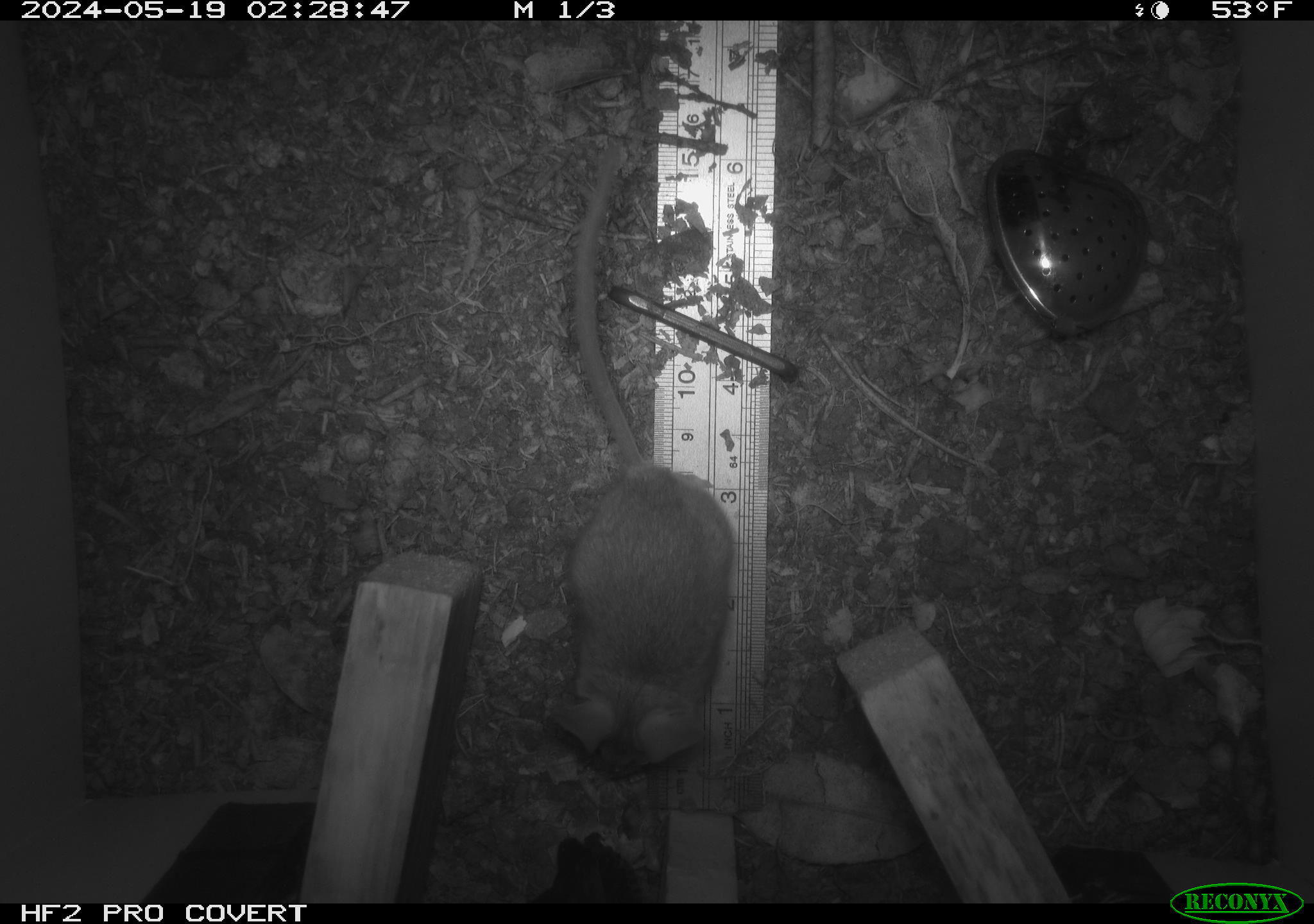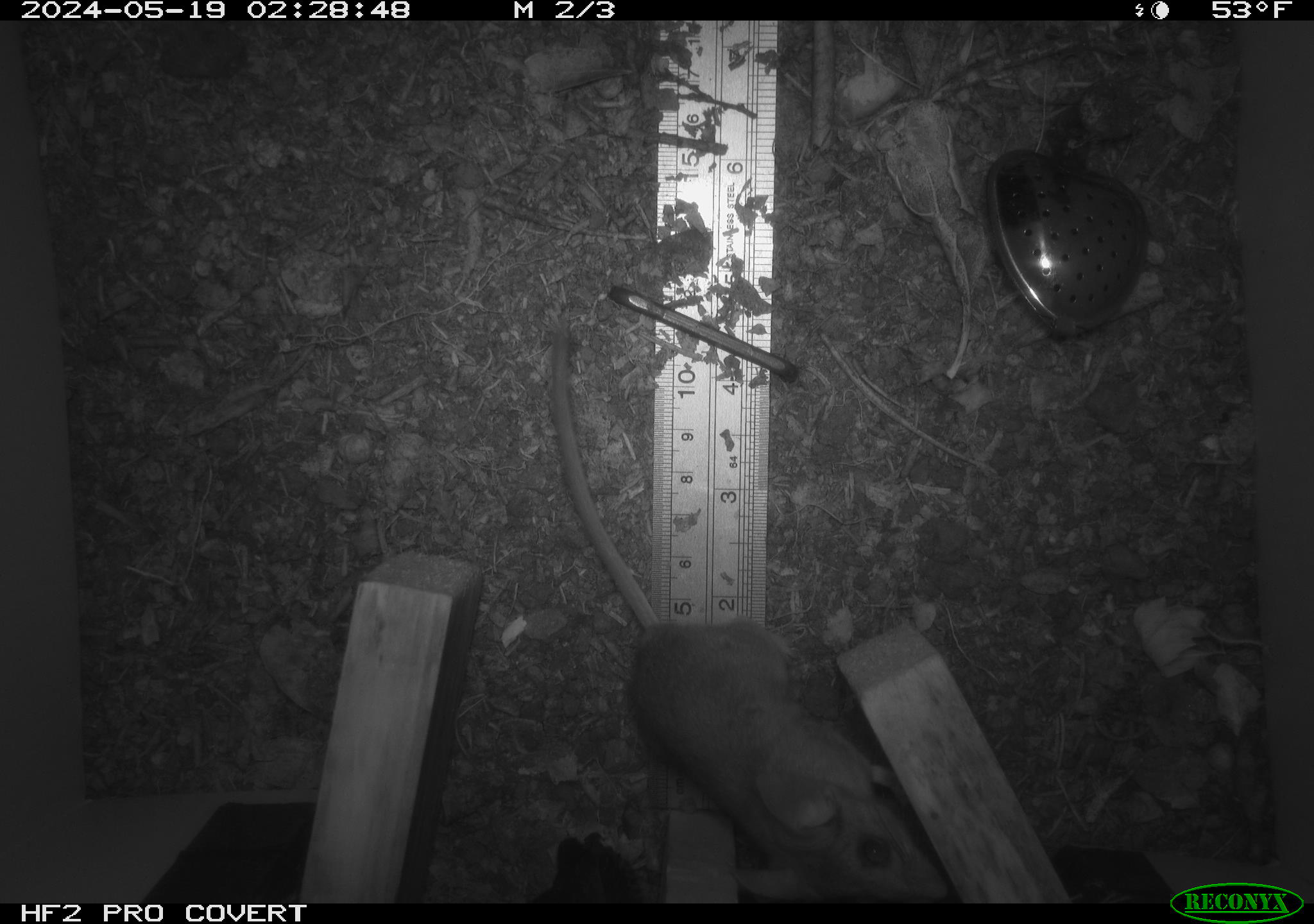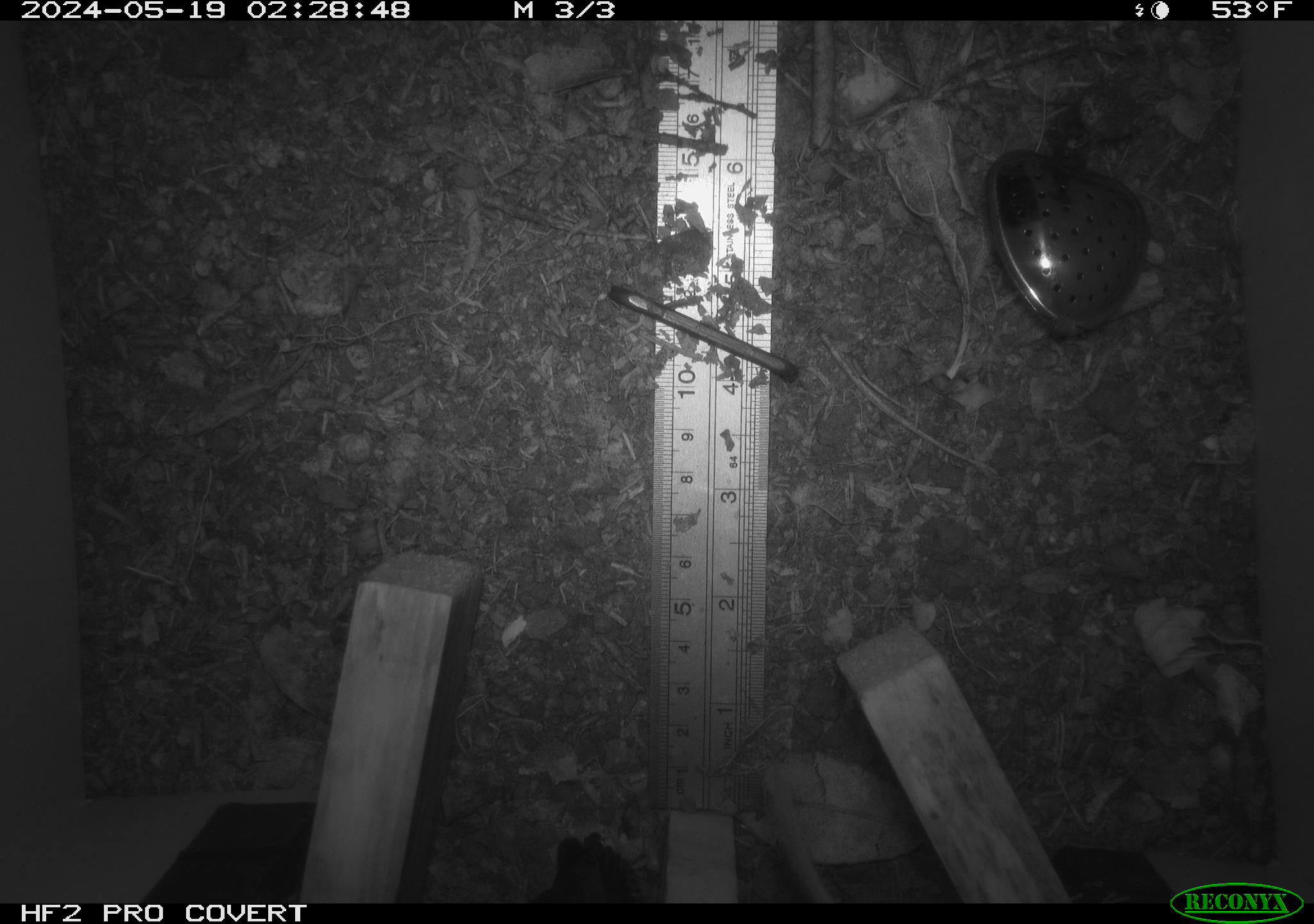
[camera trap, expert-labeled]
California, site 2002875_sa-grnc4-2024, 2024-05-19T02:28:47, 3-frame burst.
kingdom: Animalia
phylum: Chordata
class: Mammalia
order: Rodentia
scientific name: Rodentia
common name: rodent